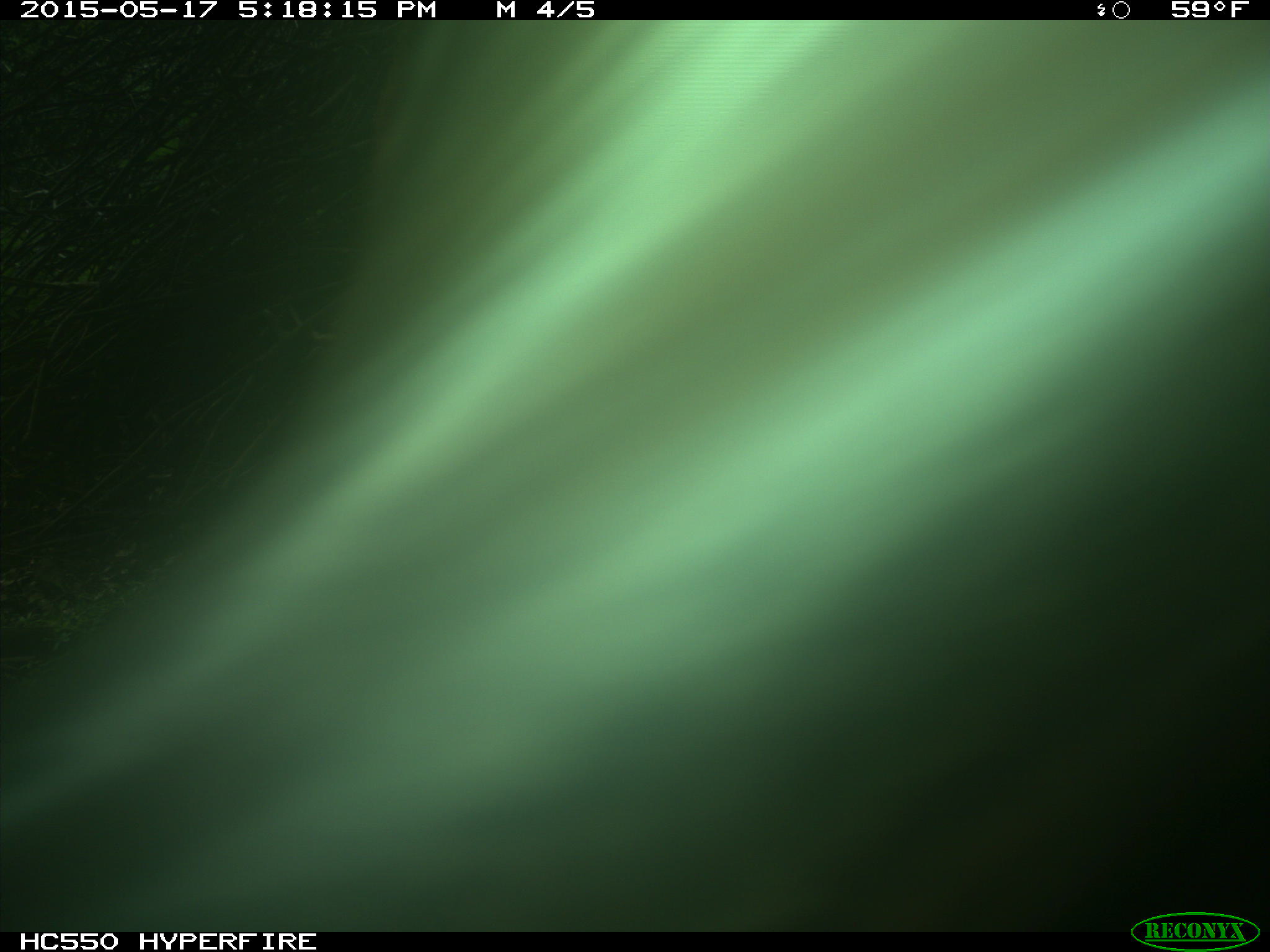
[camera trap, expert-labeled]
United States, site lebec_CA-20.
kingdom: Animalia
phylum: Chordata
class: Mammalia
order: Artiodactyla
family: Bovidae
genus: Bos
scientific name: Bos taurus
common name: domestic cow